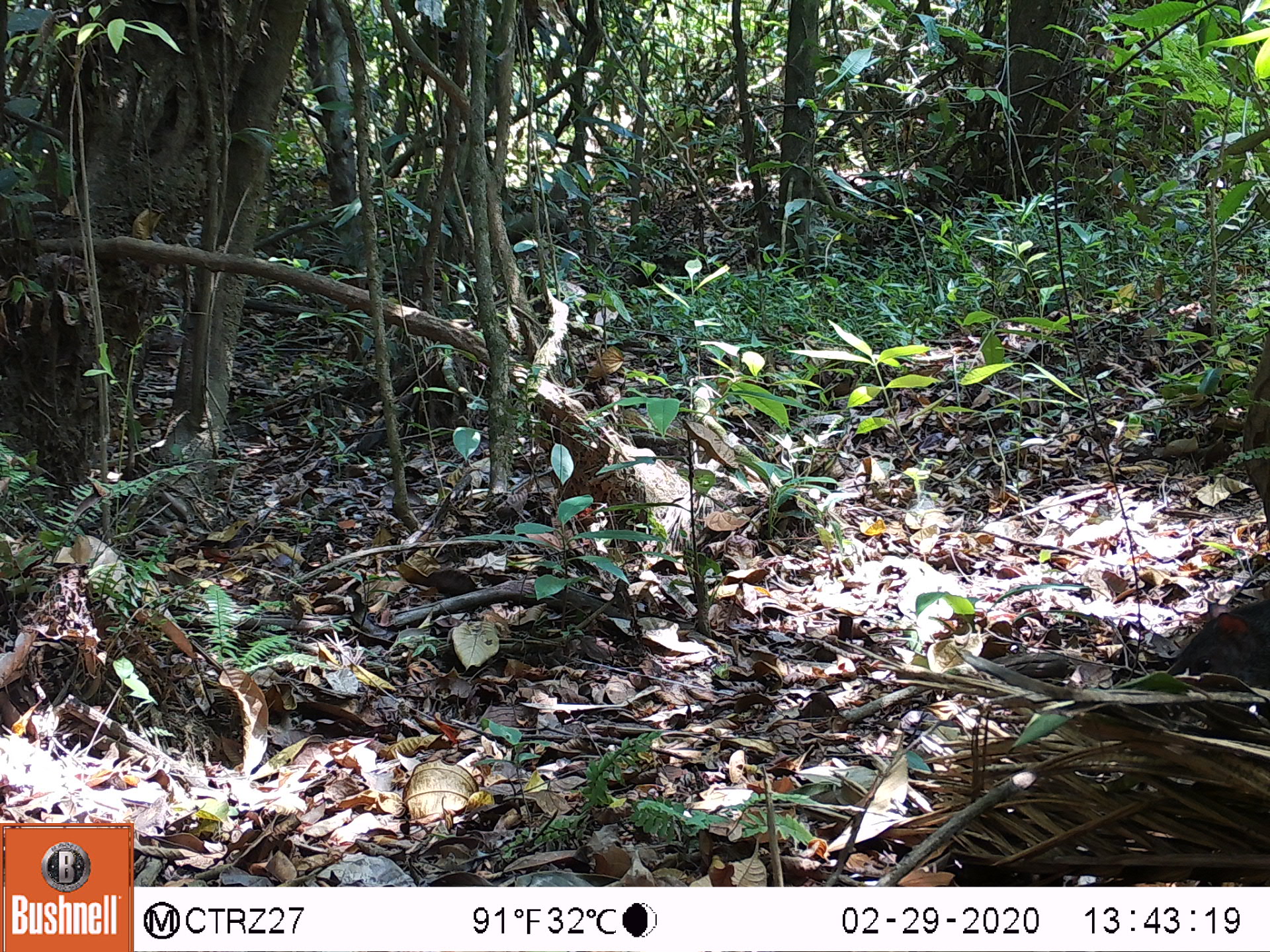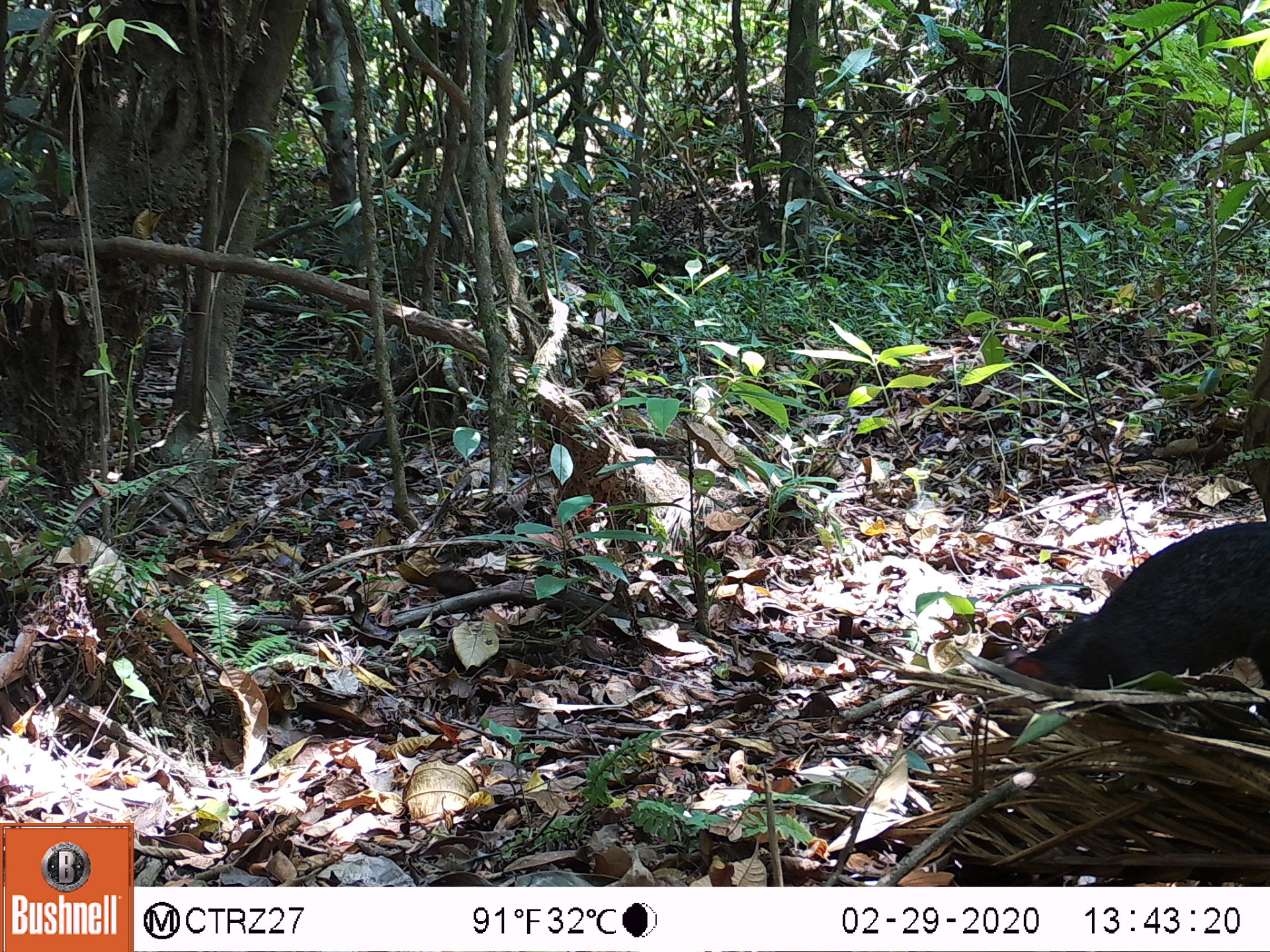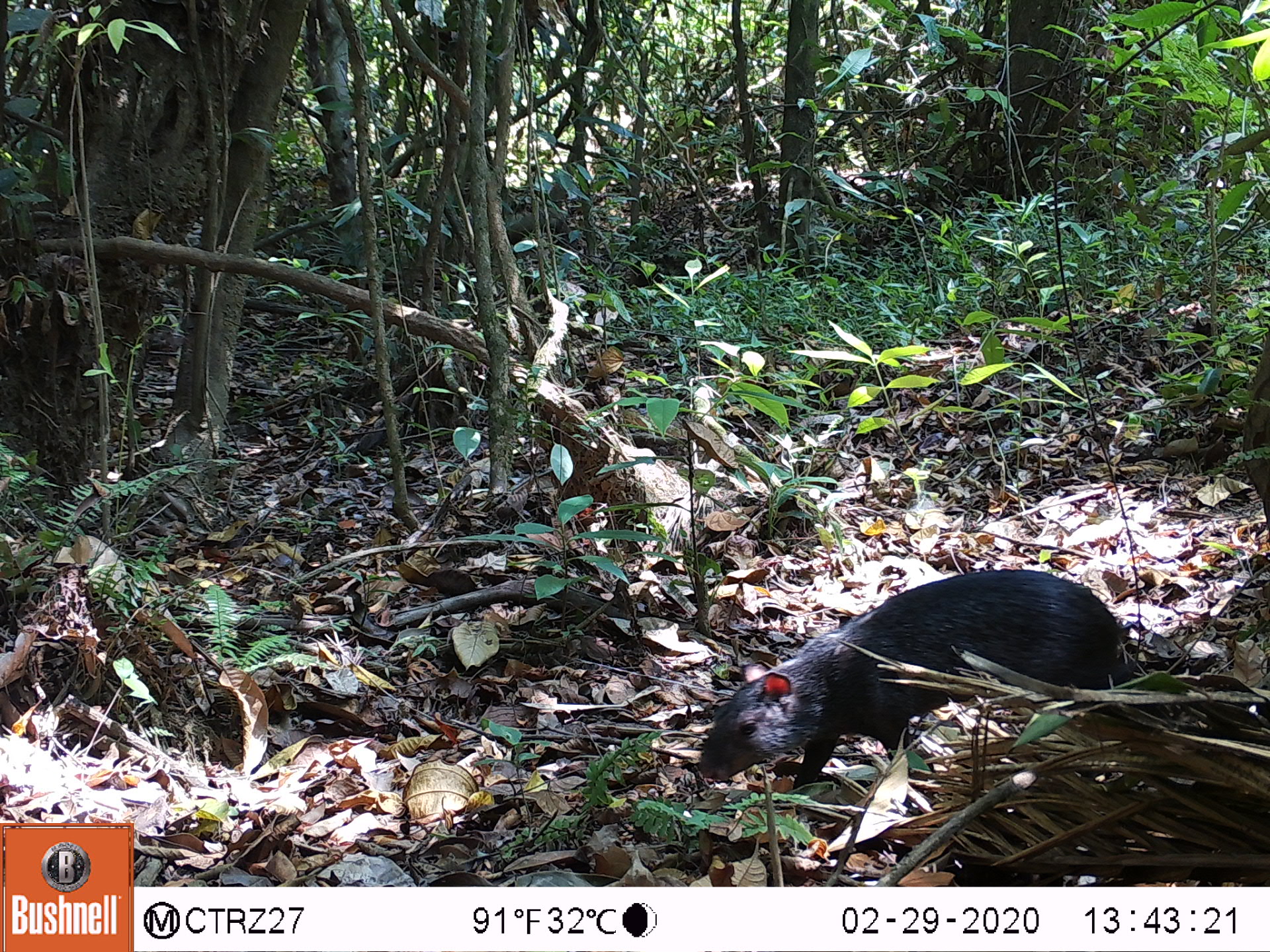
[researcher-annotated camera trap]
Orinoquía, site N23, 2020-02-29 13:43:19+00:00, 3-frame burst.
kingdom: Animalia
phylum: Chordata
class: Mammalia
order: Rodentia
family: Dasyproctidae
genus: Dasyprocta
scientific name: Dasyprocta fuliginosa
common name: black agouti